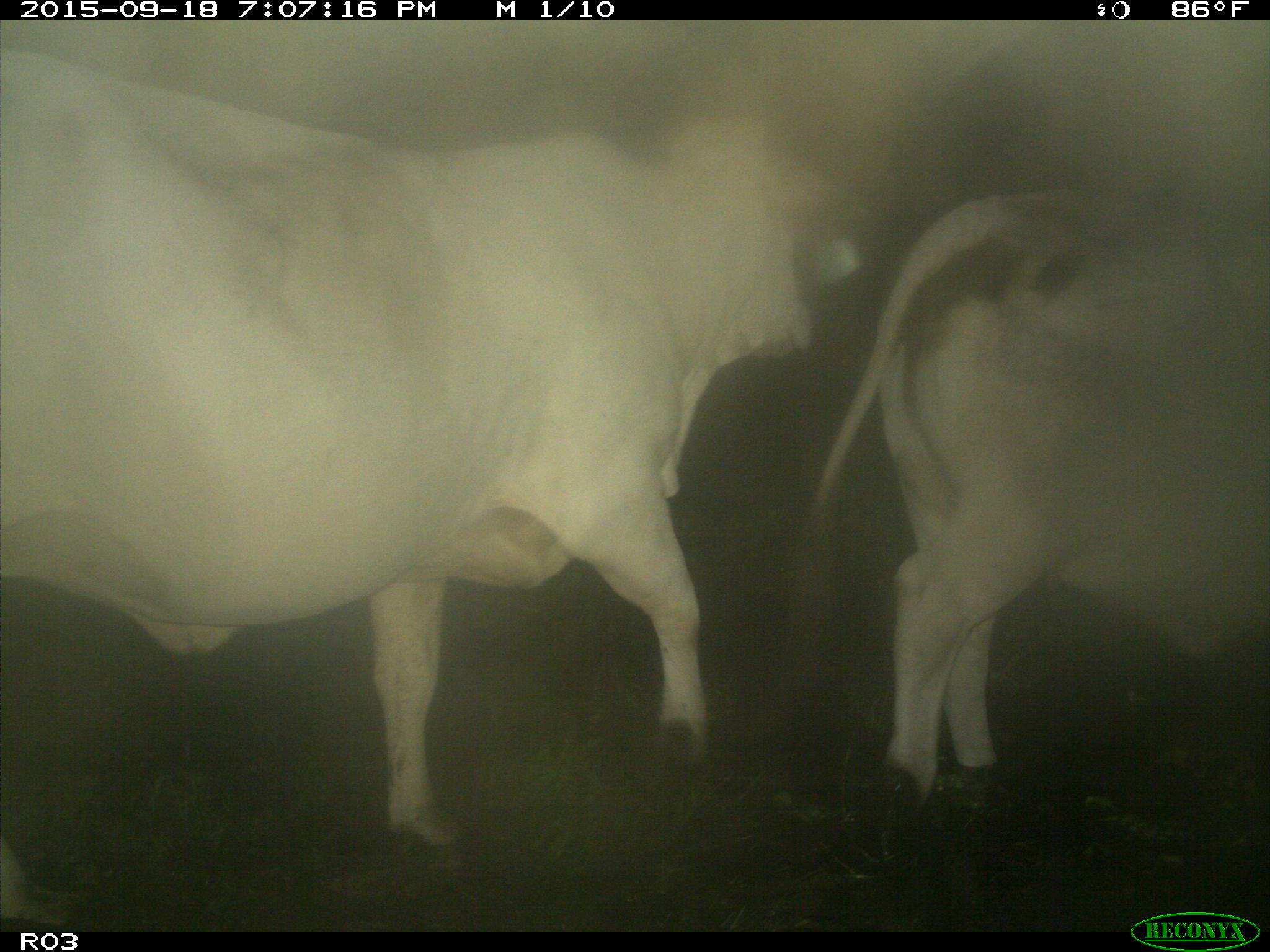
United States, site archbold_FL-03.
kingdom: Animalia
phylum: Chordata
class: Mammalia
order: Artiodactyla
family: Bovidae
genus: Bos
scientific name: Bos taurus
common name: domestic cow